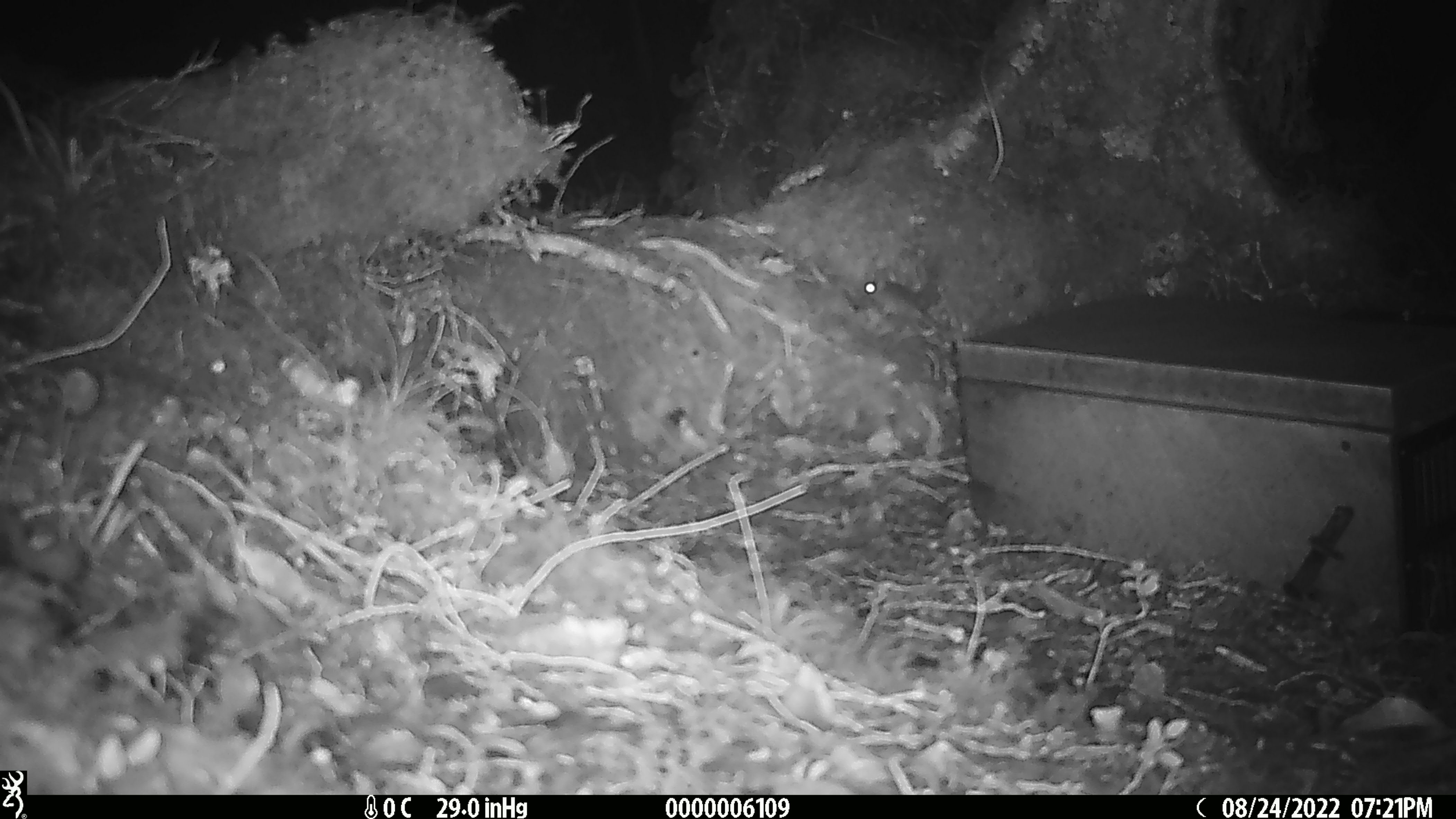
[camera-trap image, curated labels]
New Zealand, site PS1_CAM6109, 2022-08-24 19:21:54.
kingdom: Animalia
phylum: Chordata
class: Mammalia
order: Rodentia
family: Muridae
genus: Mus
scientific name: Mus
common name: mouse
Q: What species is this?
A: Mouse (Mus).